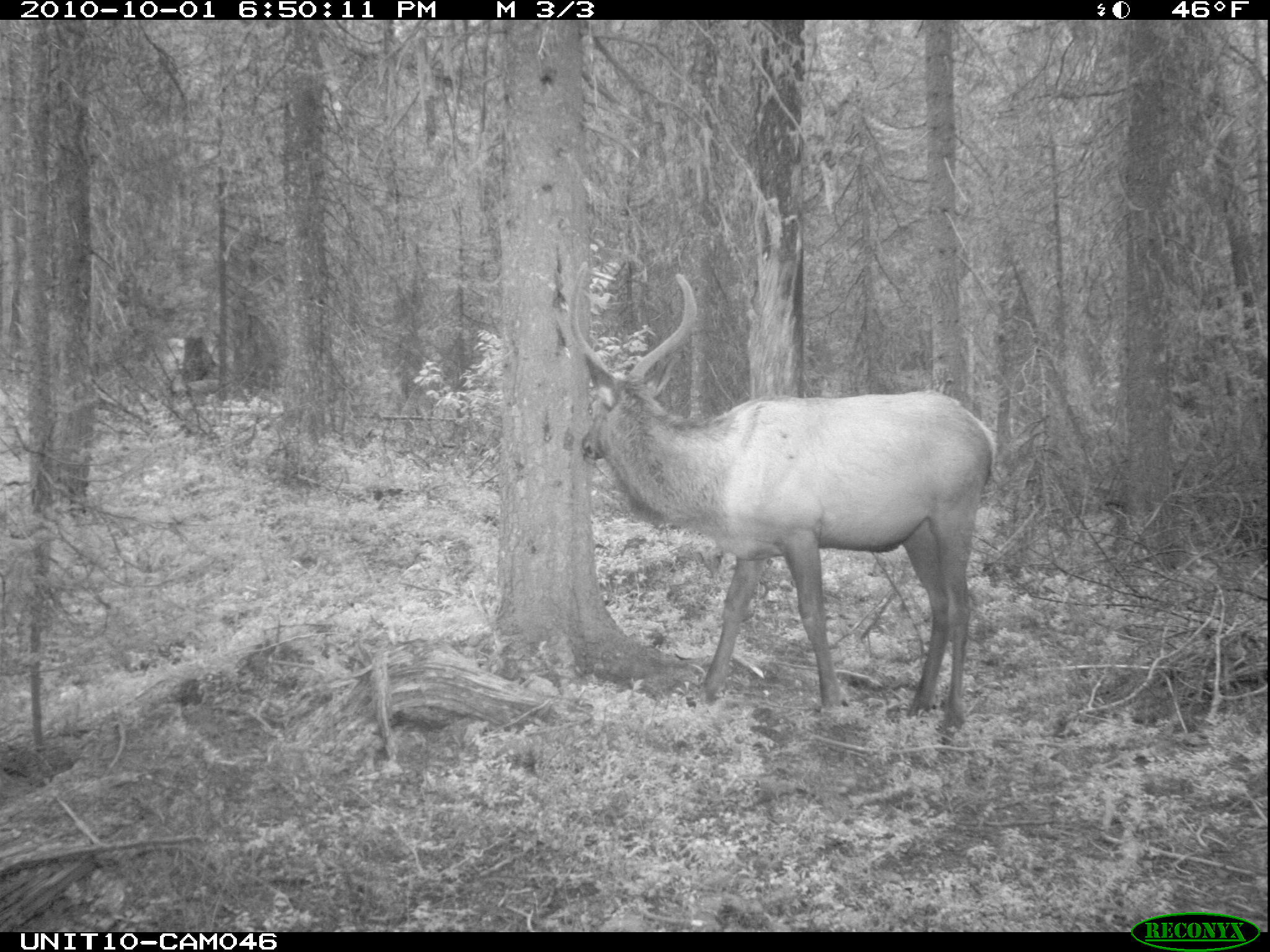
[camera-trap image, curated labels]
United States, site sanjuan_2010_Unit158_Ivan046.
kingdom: Animalia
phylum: Chordata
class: Mammalia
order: Artiodactyla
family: Cervidae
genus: Cervus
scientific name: Cervus elaphus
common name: red deer